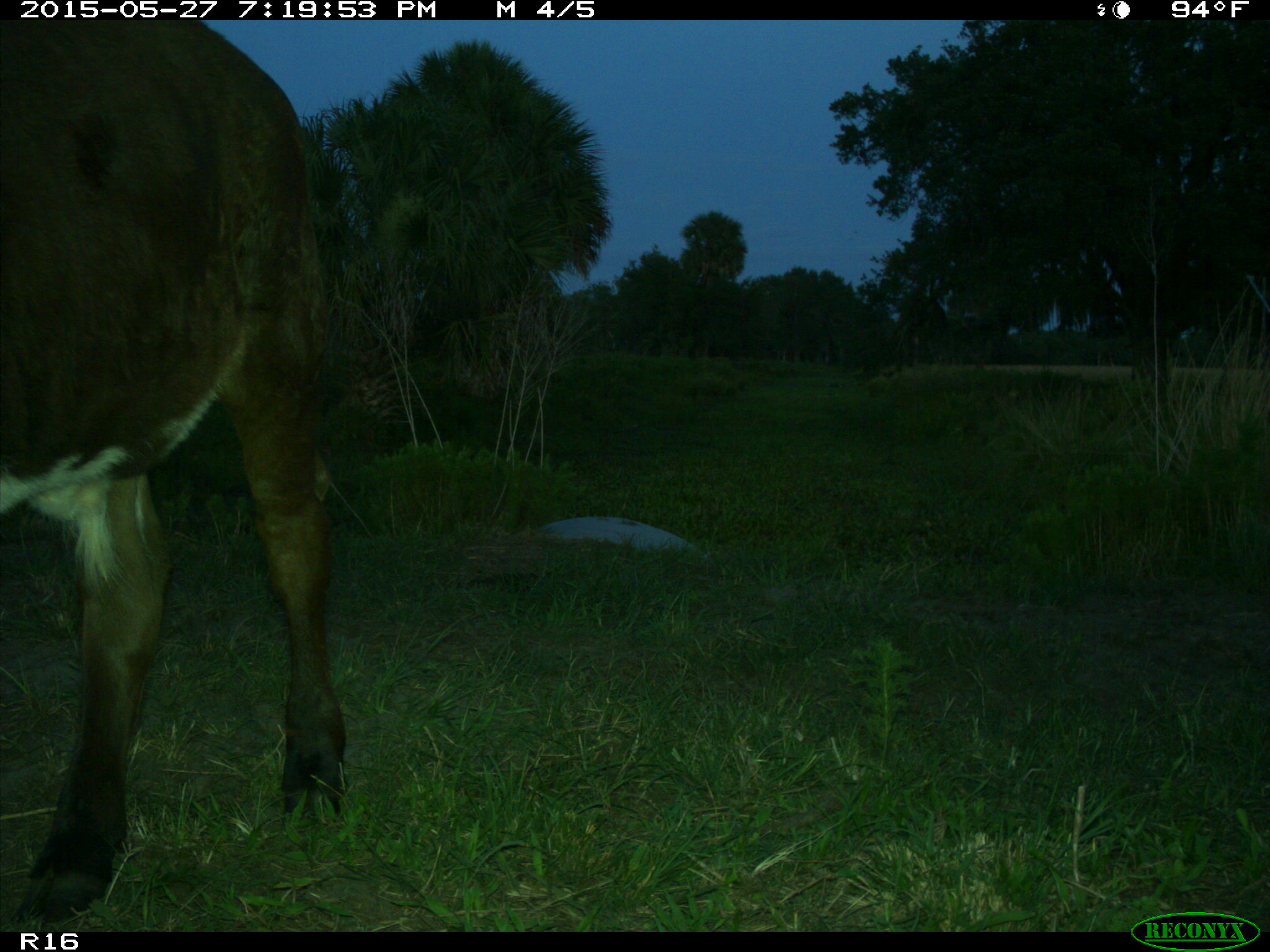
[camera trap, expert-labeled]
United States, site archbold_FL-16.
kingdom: Animalia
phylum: Chordata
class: Mammalia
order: Artiodactyla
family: Bovidae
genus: Bos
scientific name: Bos taurus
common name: domestic cow